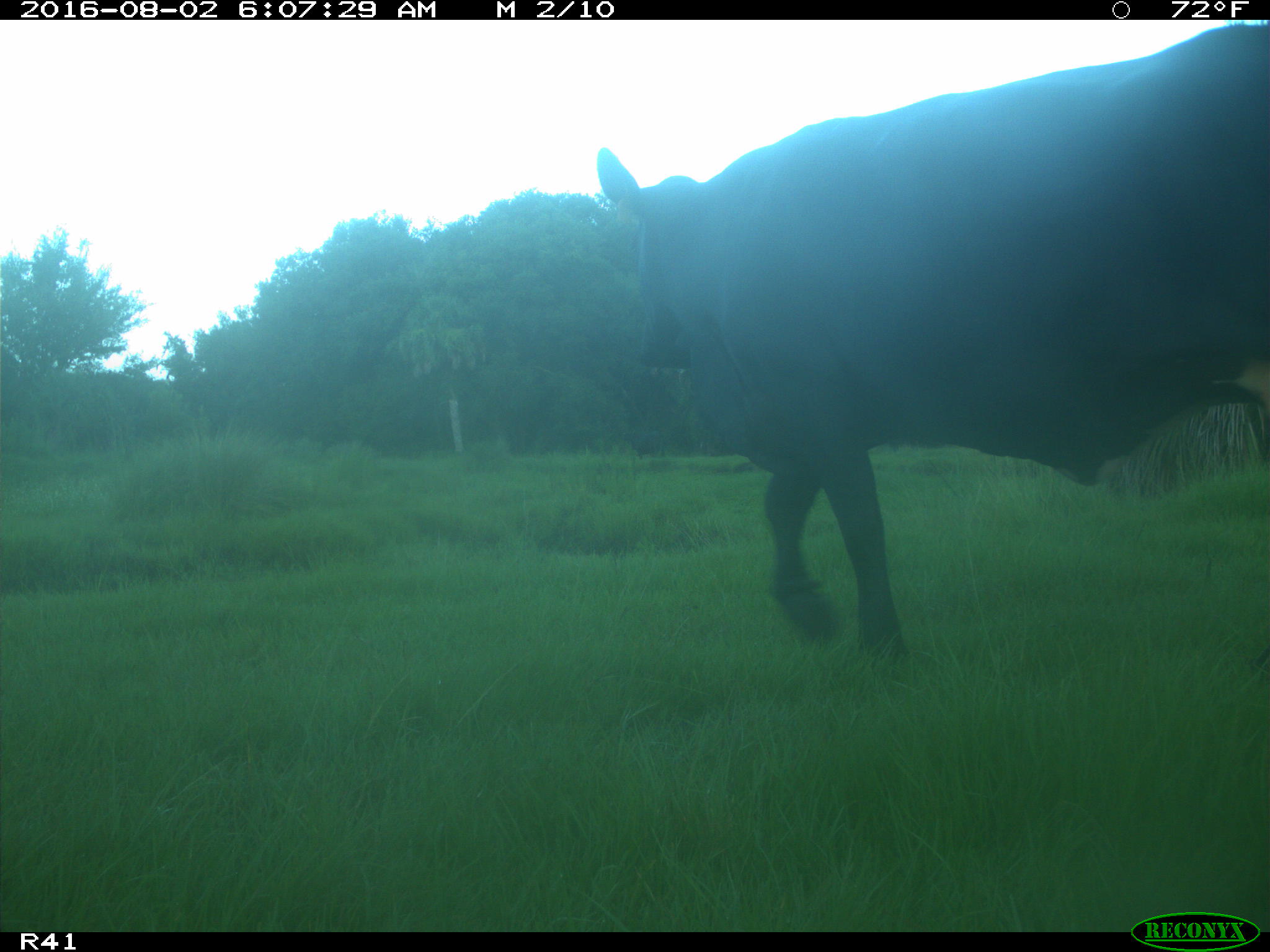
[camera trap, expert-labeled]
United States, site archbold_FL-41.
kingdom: Animalia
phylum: Chordata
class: Mammalia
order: Artiodactyla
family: Bovidae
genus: Bos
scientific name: Bos taurus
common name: domestic cow